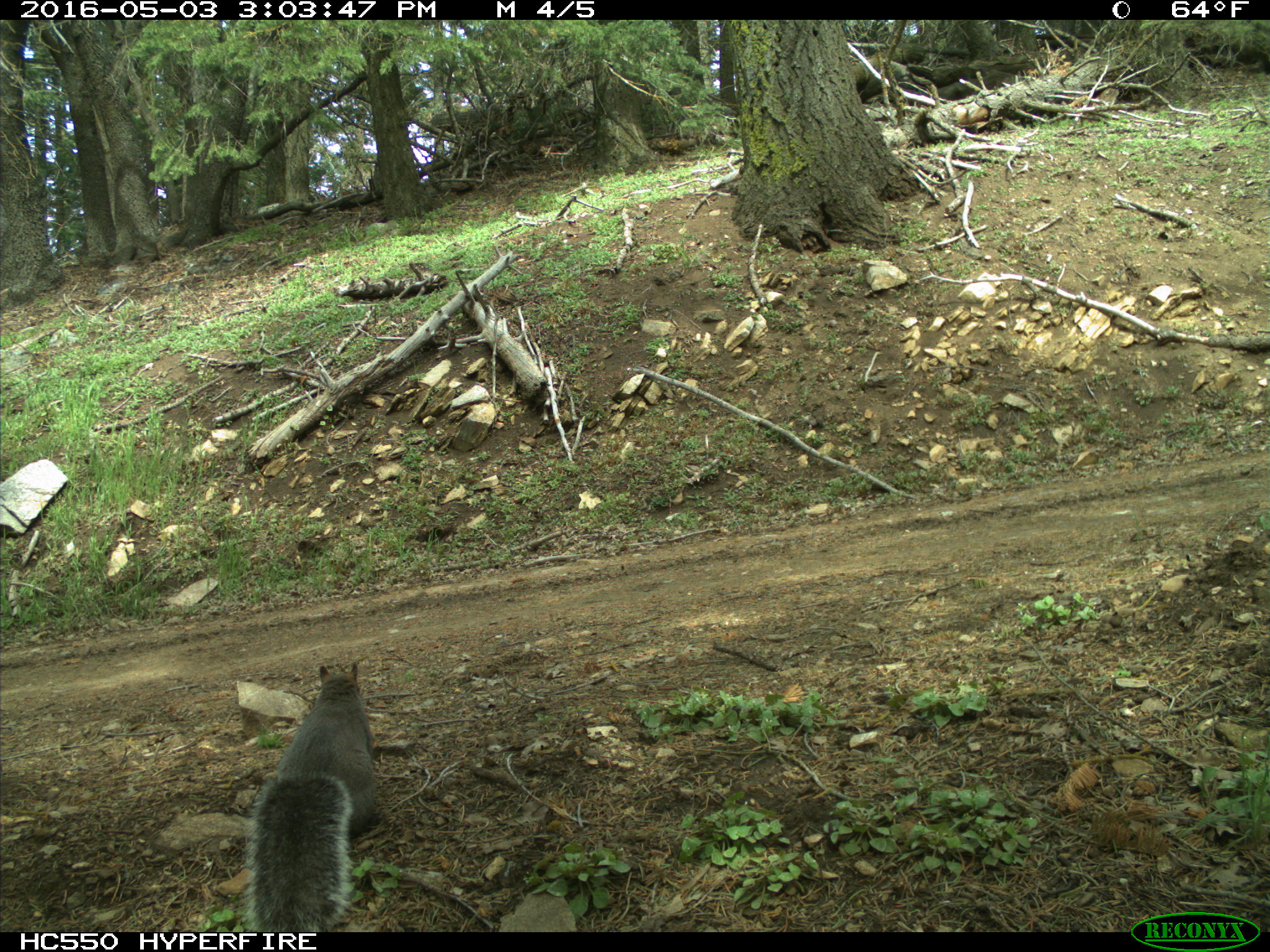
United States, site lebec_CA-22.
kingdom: Animalia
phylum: Chordata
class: Mammalia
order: Rodentia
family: Sciuridae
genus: Sciurus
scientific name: Sciurus carolinensis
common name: eastern gray squirrel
Sciurus carolinensis (eastern gray squirrel).